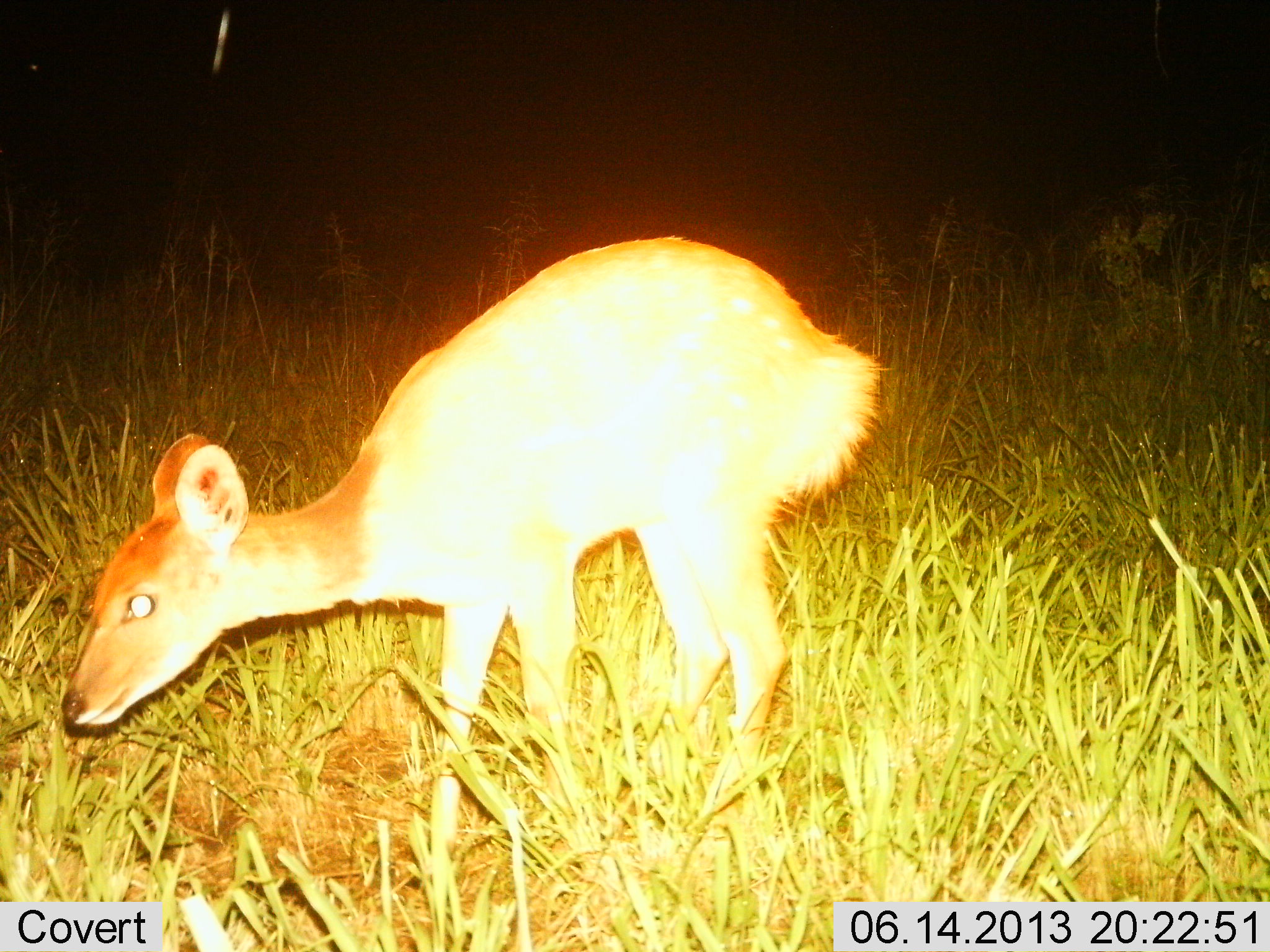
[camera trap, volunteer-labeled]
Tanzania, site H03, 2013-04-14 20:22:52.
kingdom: Animalia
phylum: Chordata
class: Mammalia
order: Artiodactyla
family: Bovidae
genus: Redunca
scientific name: Redunca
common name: reedbuck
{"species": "reedbuck (Redunca)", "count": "1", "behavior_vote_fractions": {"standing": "70%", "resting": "0%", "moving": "20%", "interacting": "0%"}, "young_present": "10%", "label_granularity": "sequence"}